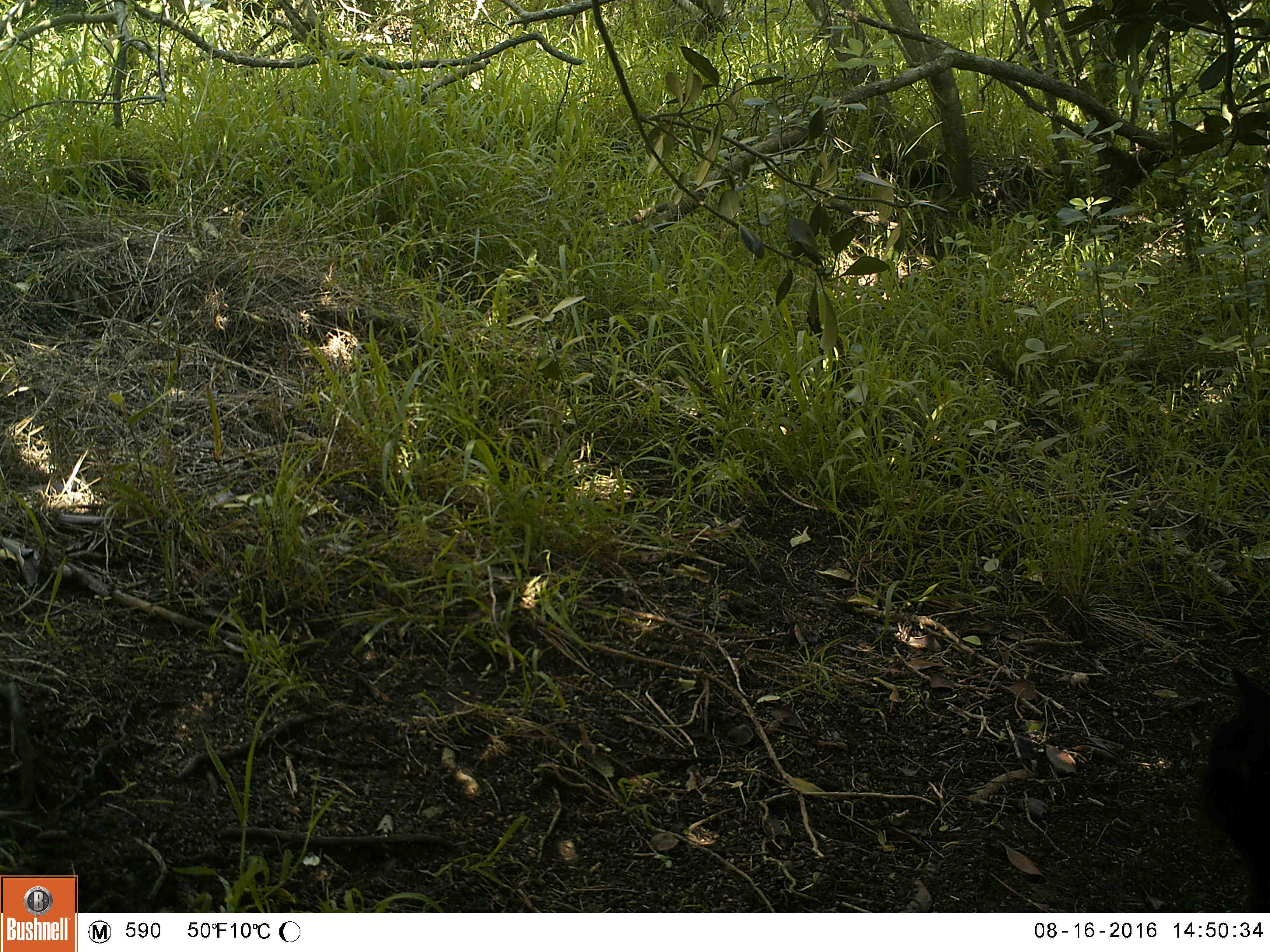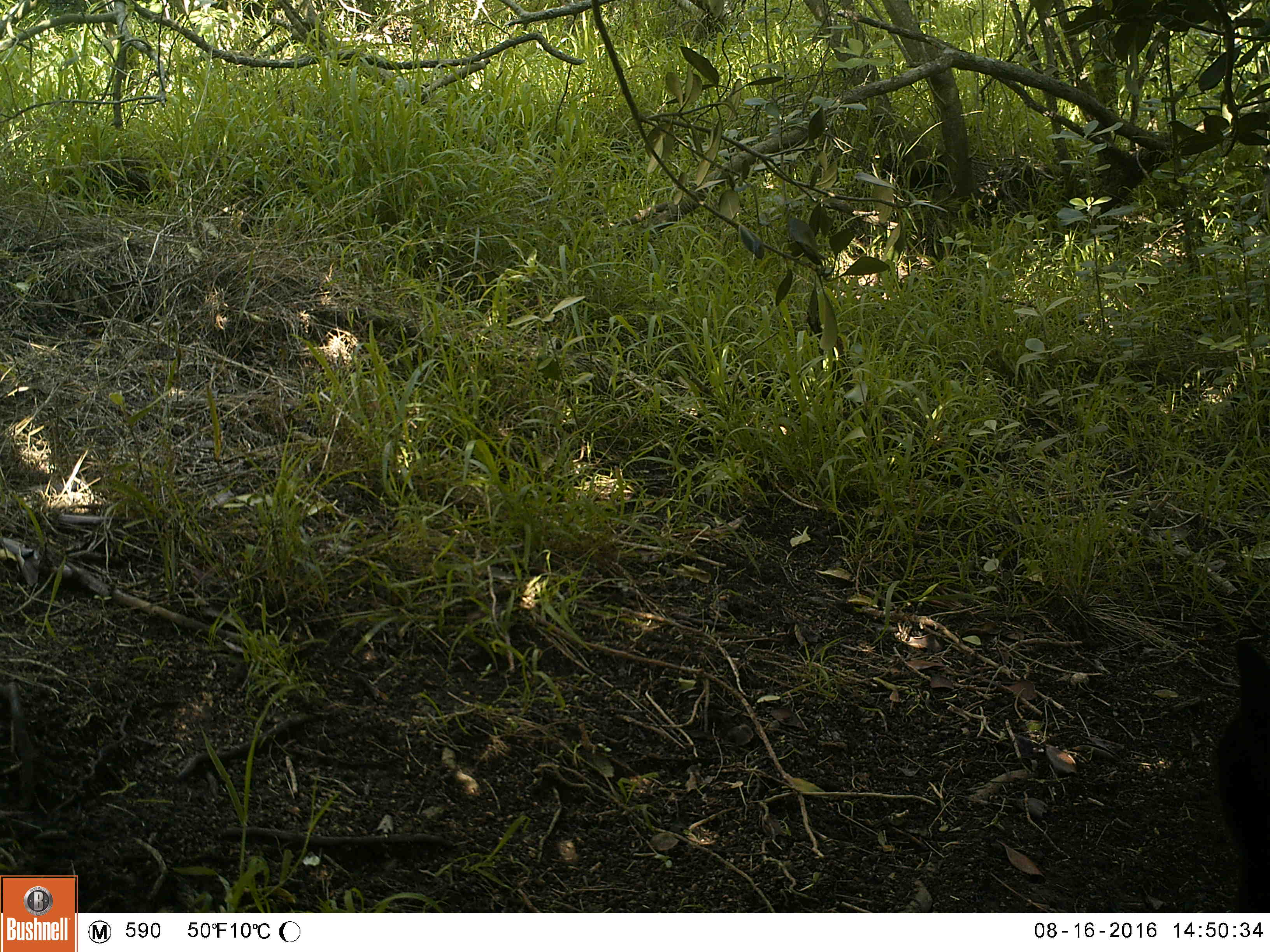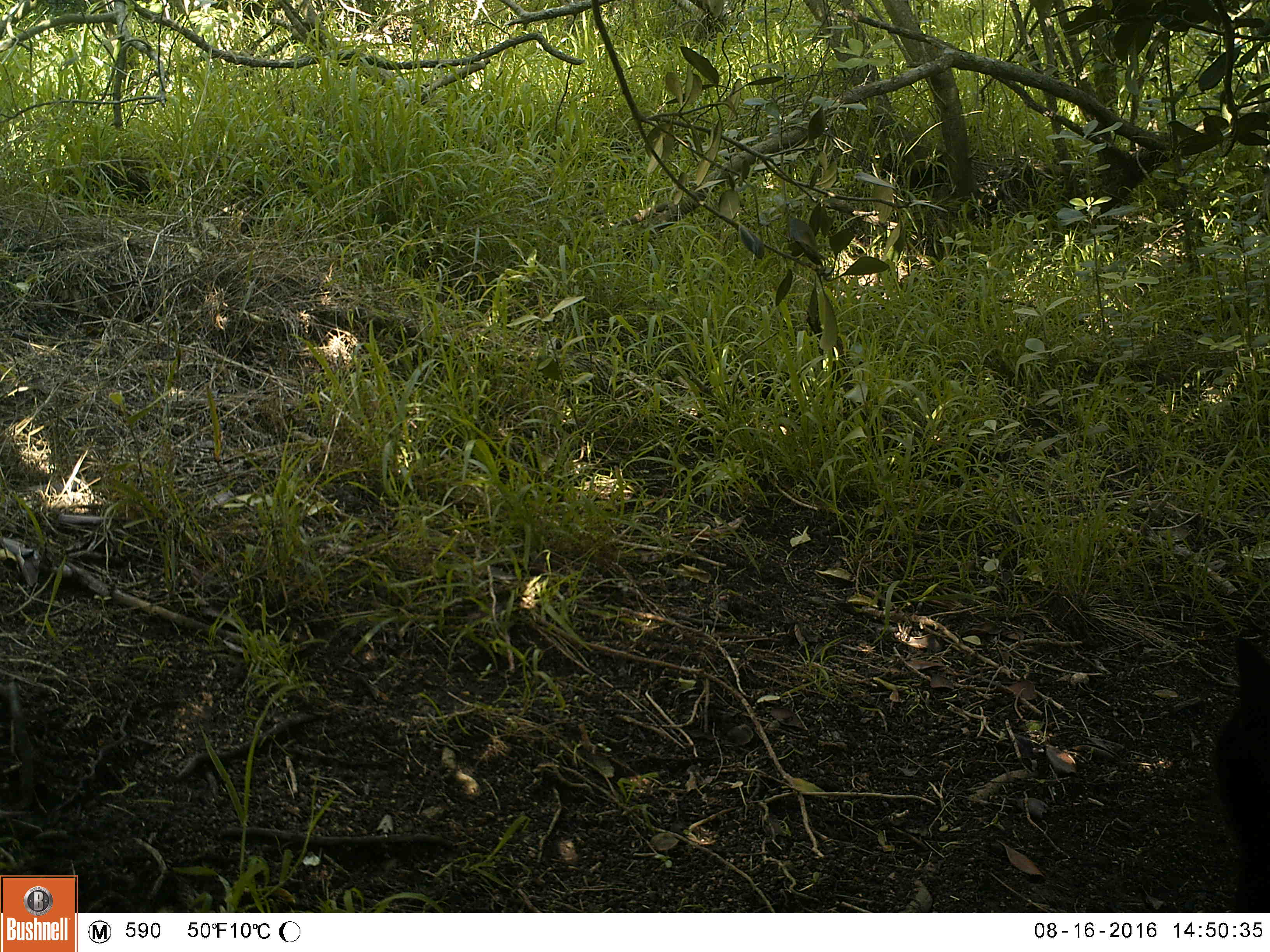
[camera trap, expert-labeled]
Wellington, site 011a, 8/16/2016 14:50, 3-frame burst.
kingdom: Animalia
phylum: Chordata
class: Mammalia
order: Carnivora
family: Felidae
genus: Felis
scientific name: Felis catus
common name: cat